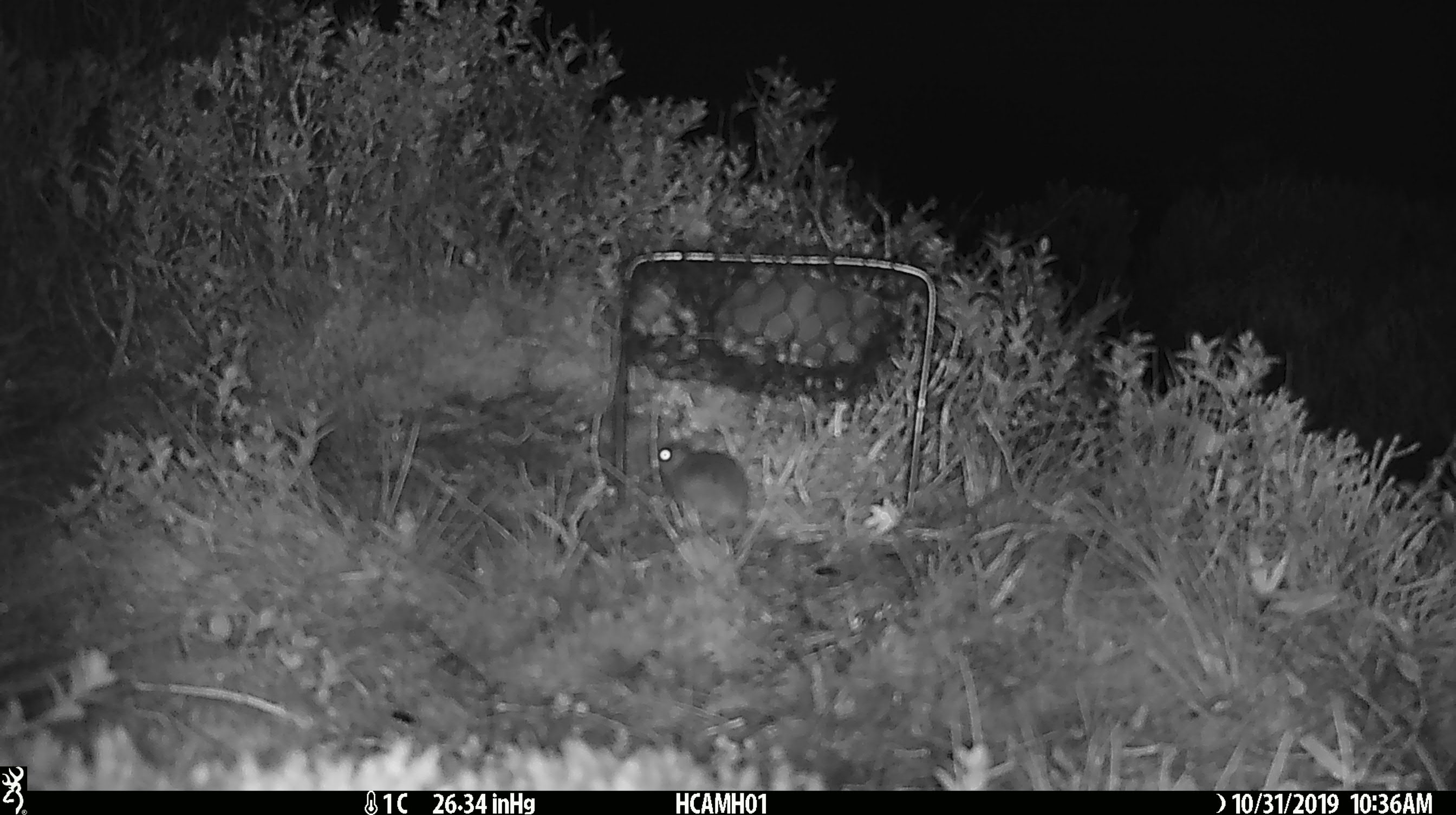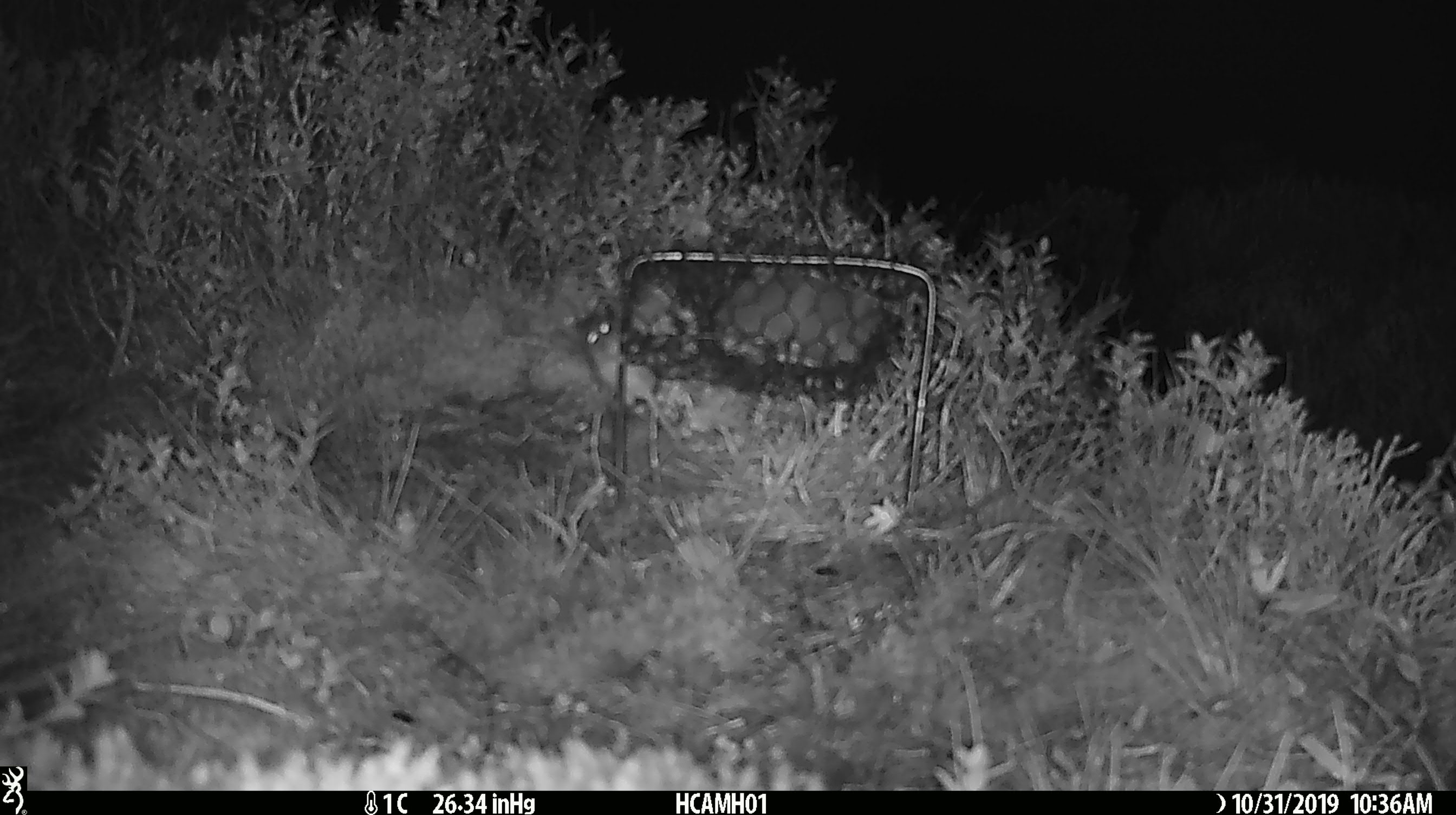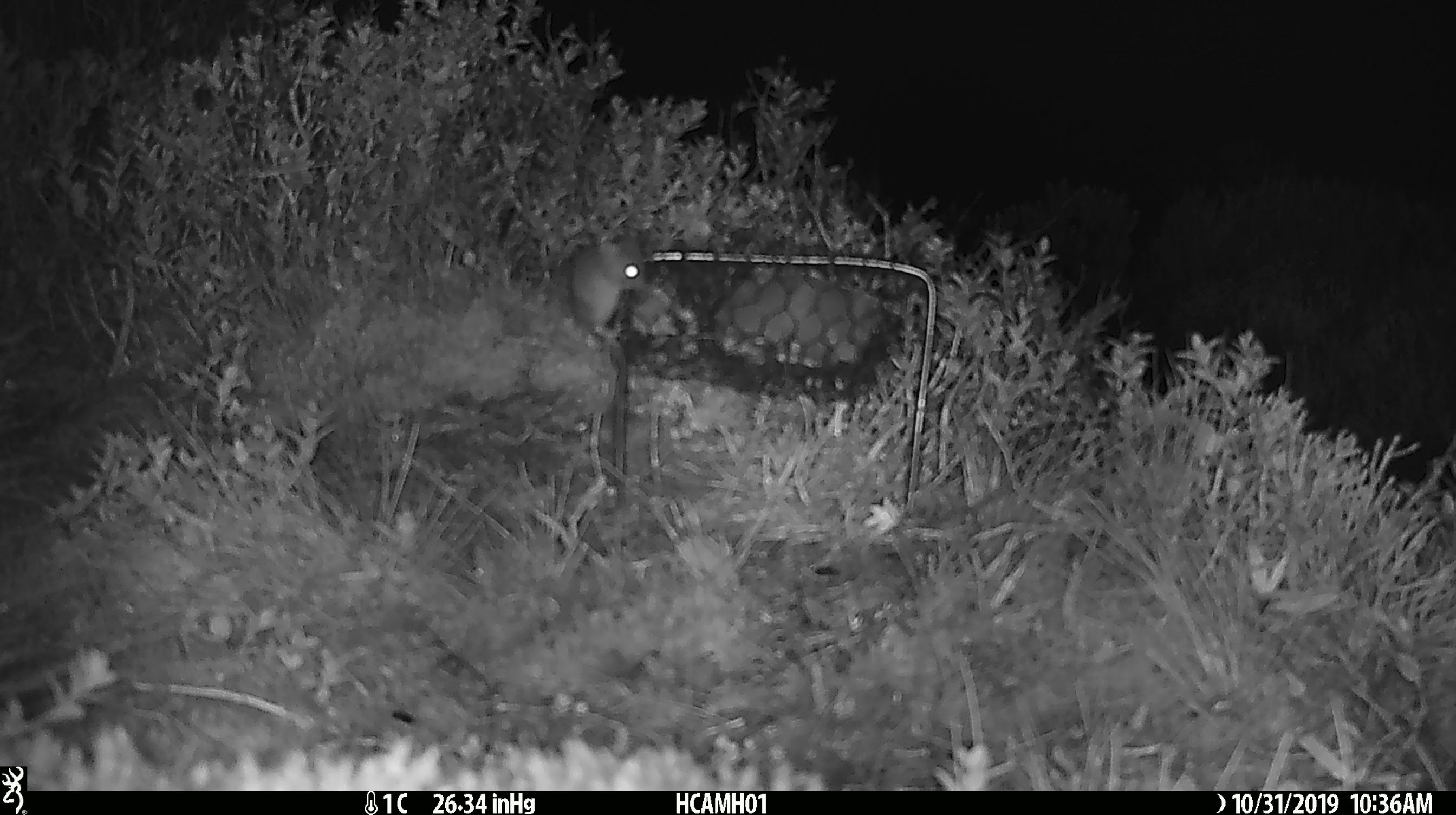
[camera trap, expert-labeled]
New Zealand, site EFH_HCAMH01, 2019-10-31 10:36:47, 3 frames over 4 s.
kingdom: Animalia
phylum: Chordata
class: Mammalia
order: Rodentia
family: Muridae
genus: Mus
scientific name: Mus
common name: mouse